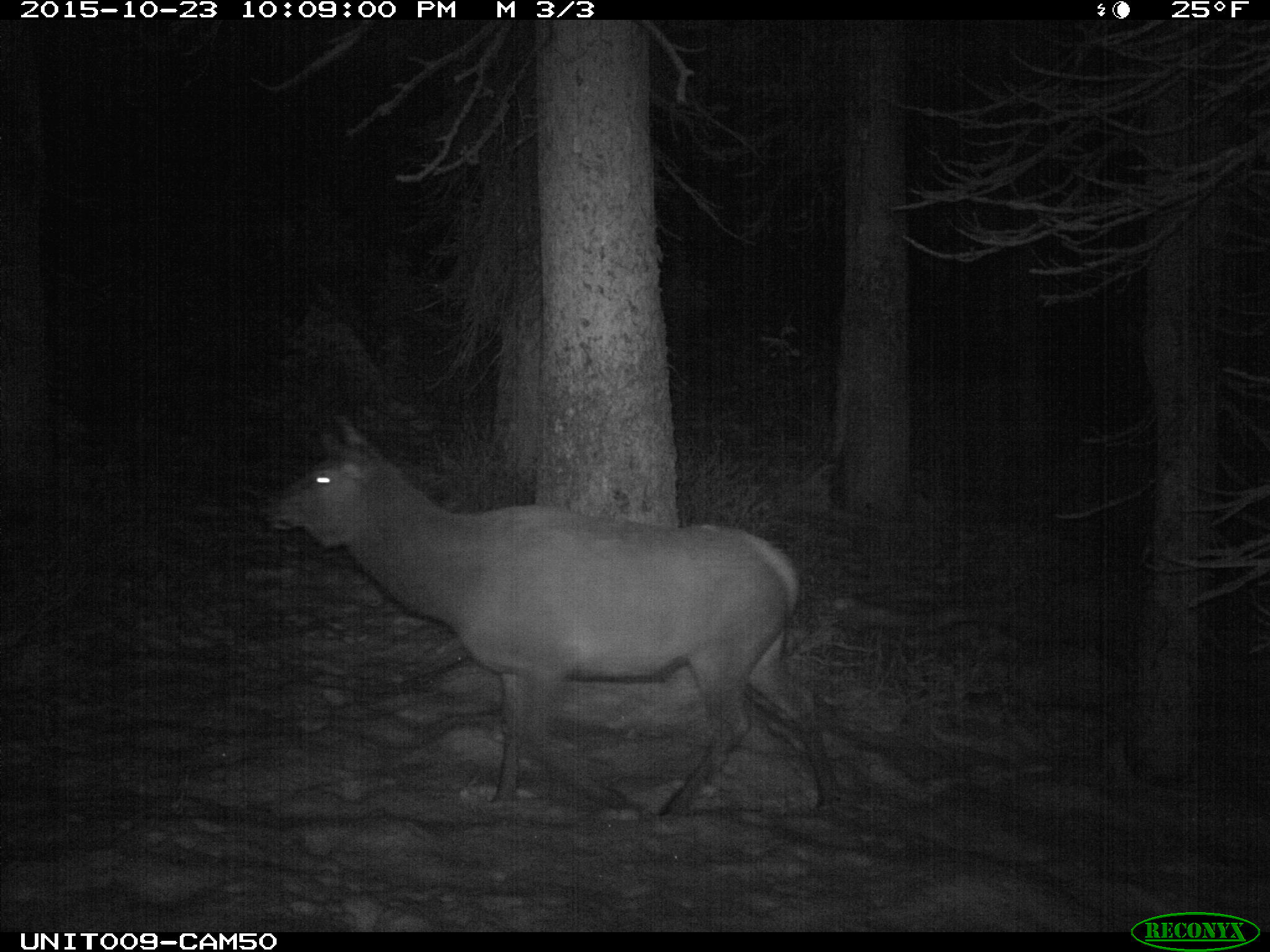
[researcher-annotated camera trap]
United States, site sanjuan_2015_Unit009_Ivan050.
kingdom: Animalia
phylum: Chordata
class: Mammalia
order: Artiodactyla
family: Cervidae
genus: Cervus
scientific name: Cervus elaphus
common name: red deer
Cervus elaphus (red deer).